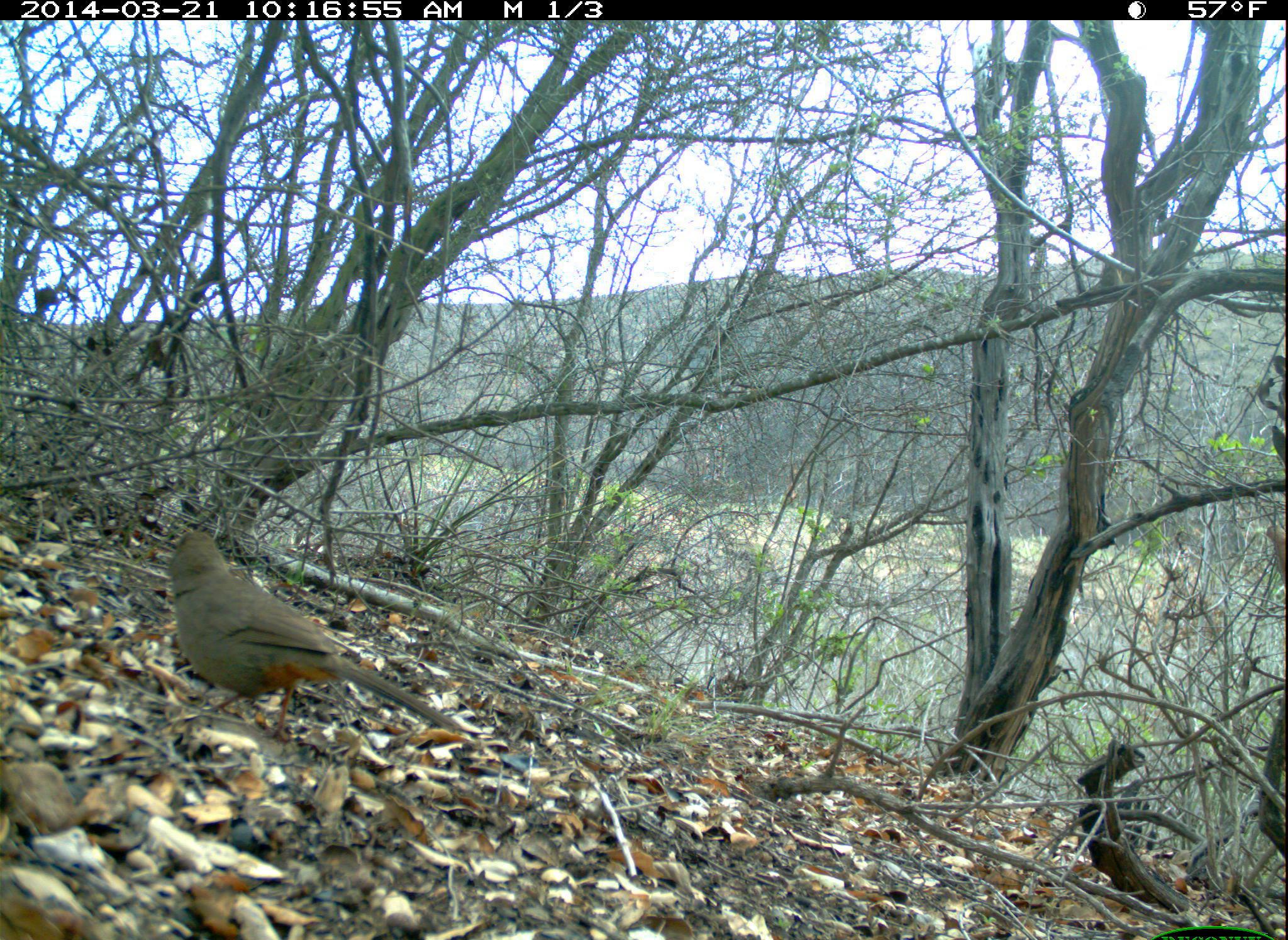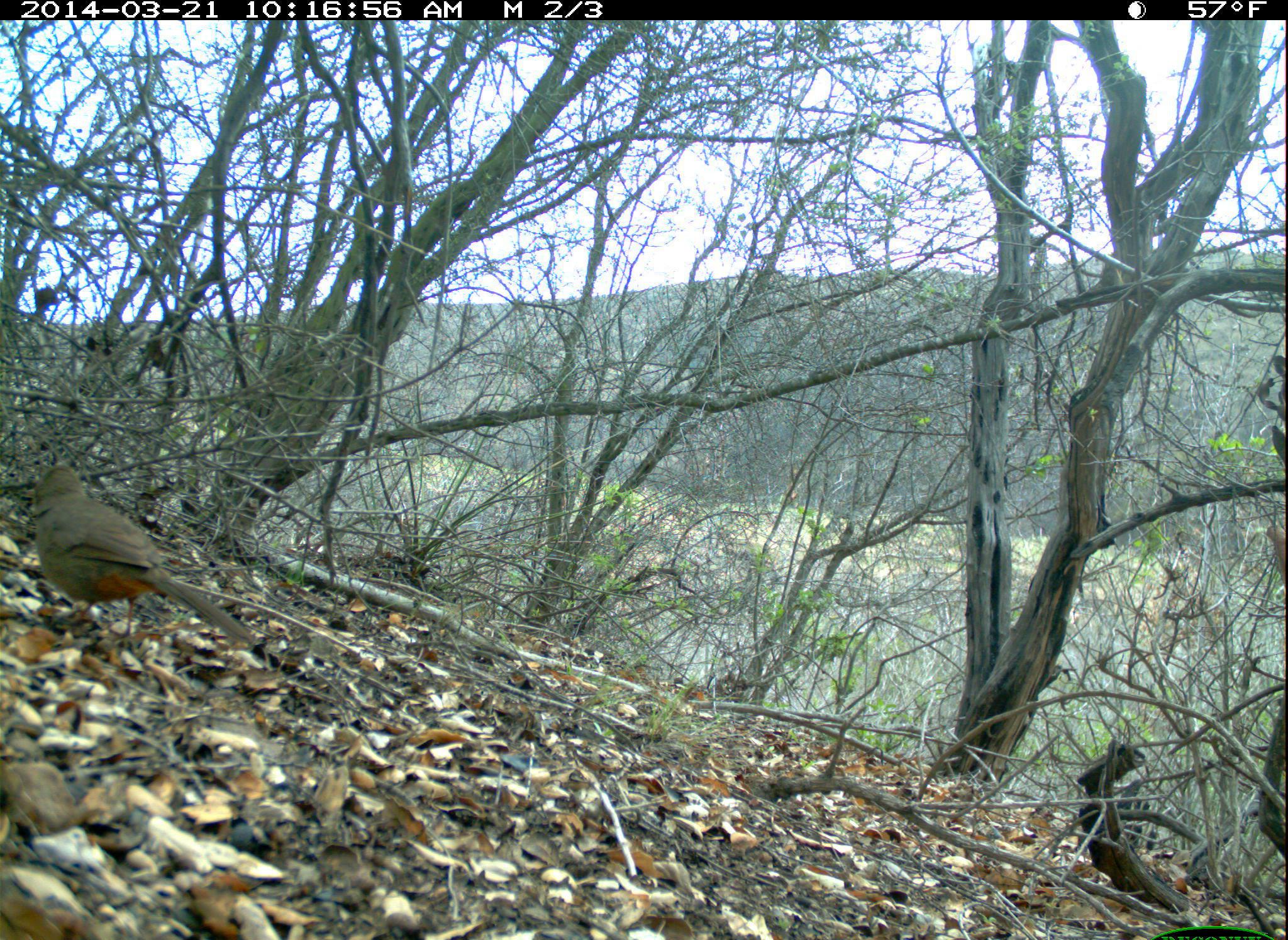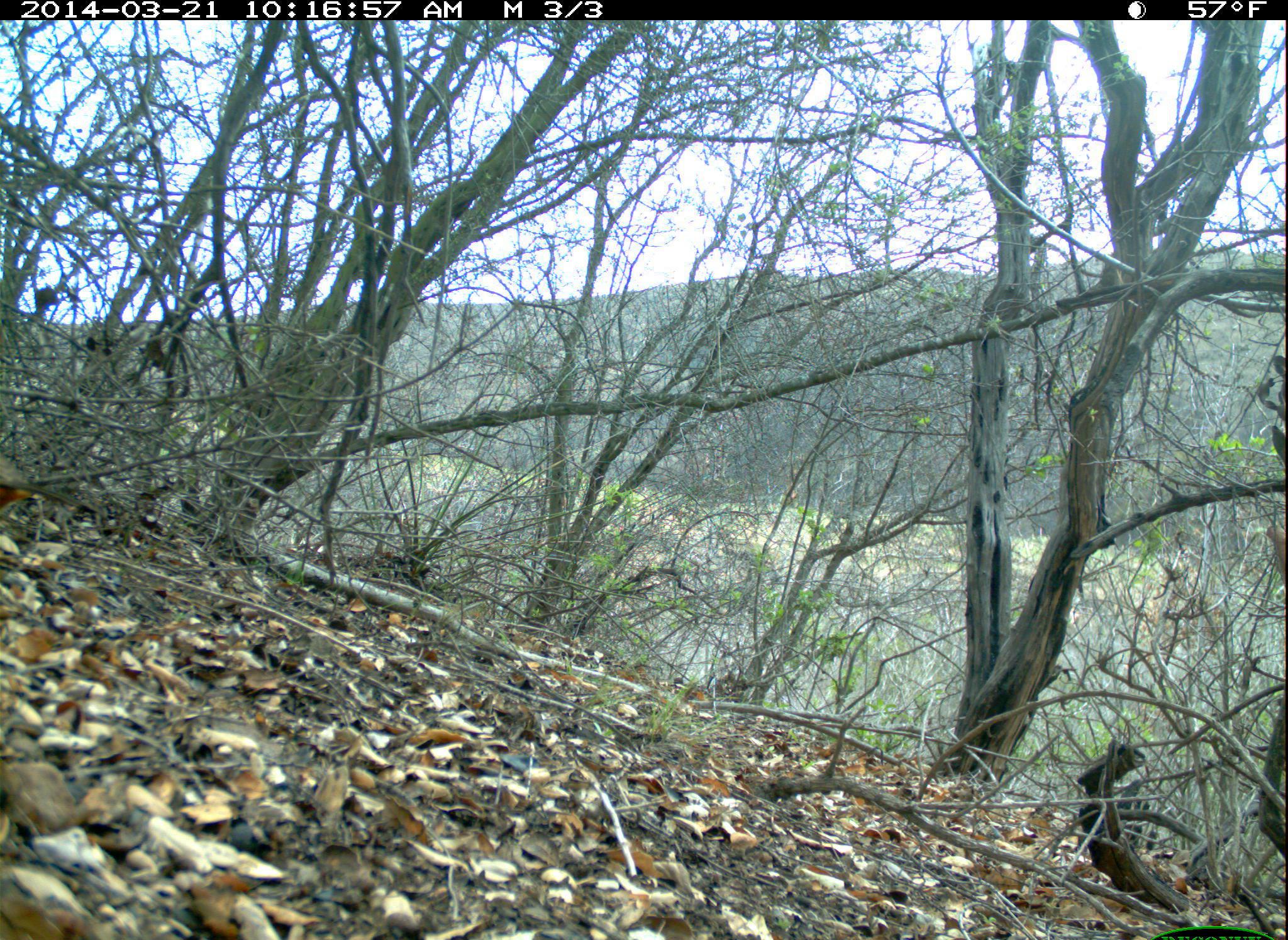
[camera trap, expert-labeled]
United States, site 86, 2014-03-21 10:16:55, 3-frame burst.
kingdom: Animalia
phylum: Chordata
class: Aves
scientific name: Aves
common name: bird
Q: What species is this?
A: Bird (Aves).